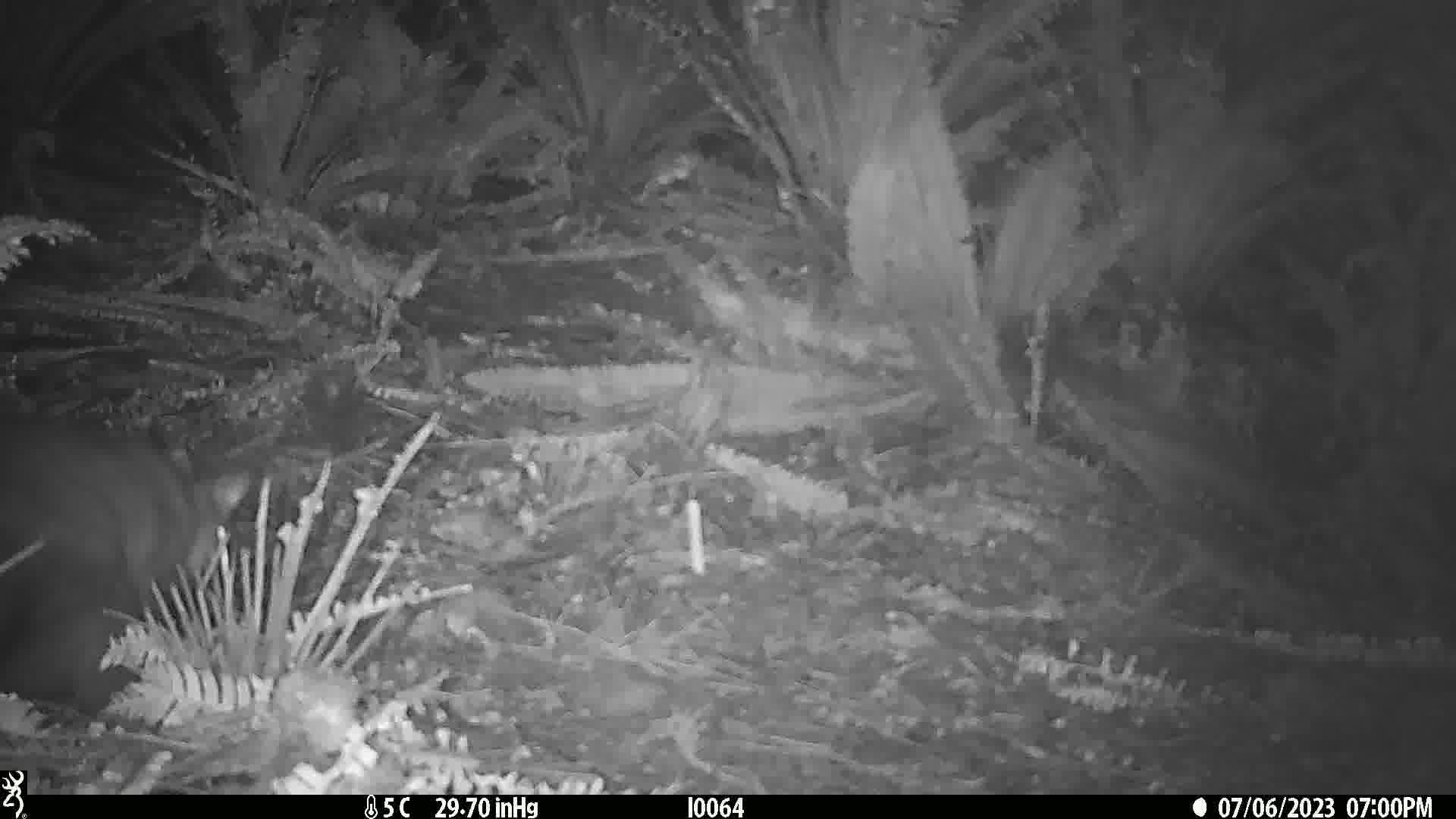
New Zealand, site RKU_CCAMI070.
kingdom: Animalia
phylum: Chordata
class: Mammalia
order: Diprotodontia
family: Phalangeridae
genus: Trichosurus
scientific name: Trichosurus vulpecula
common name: common brushtail possum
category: possum